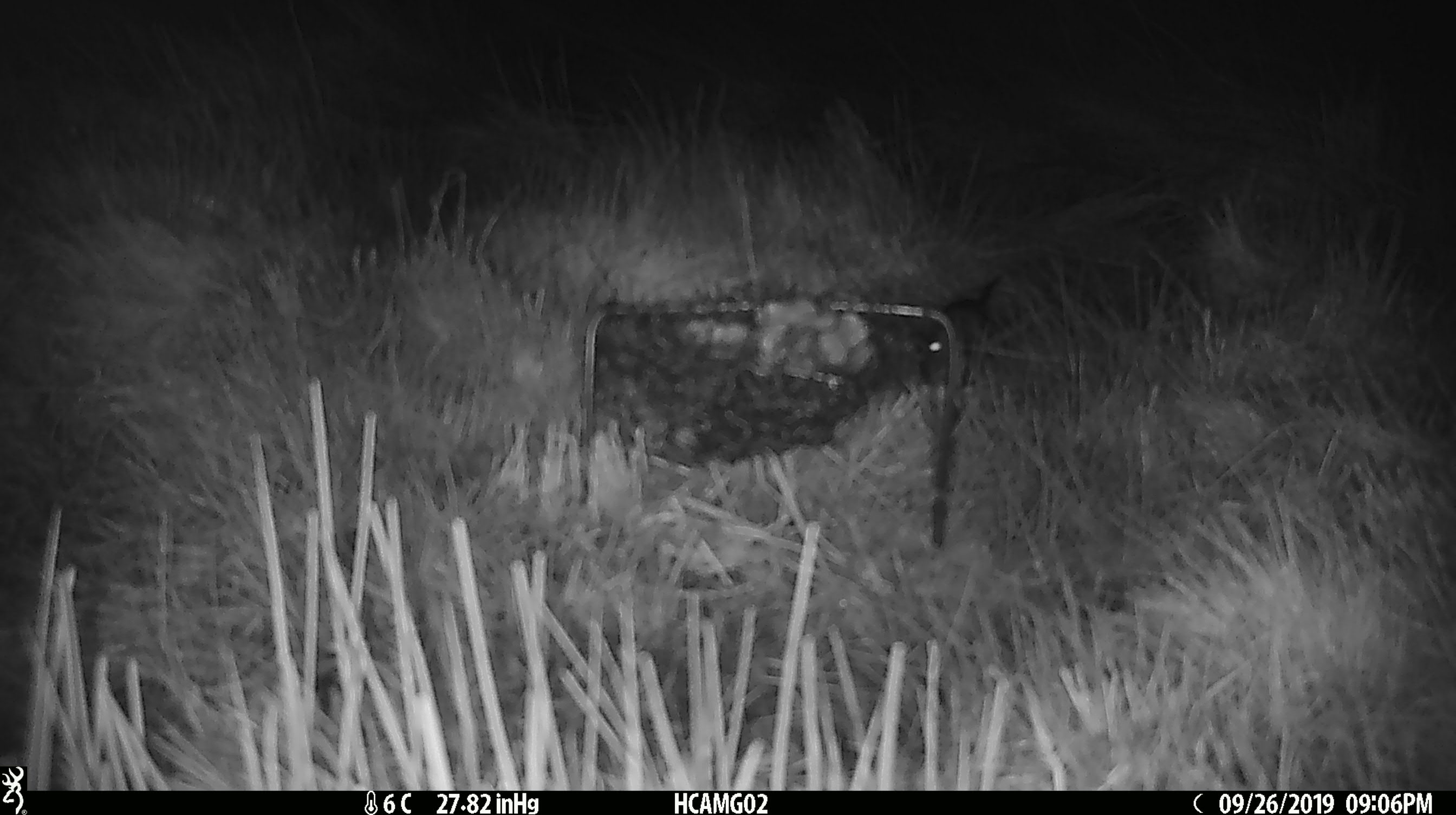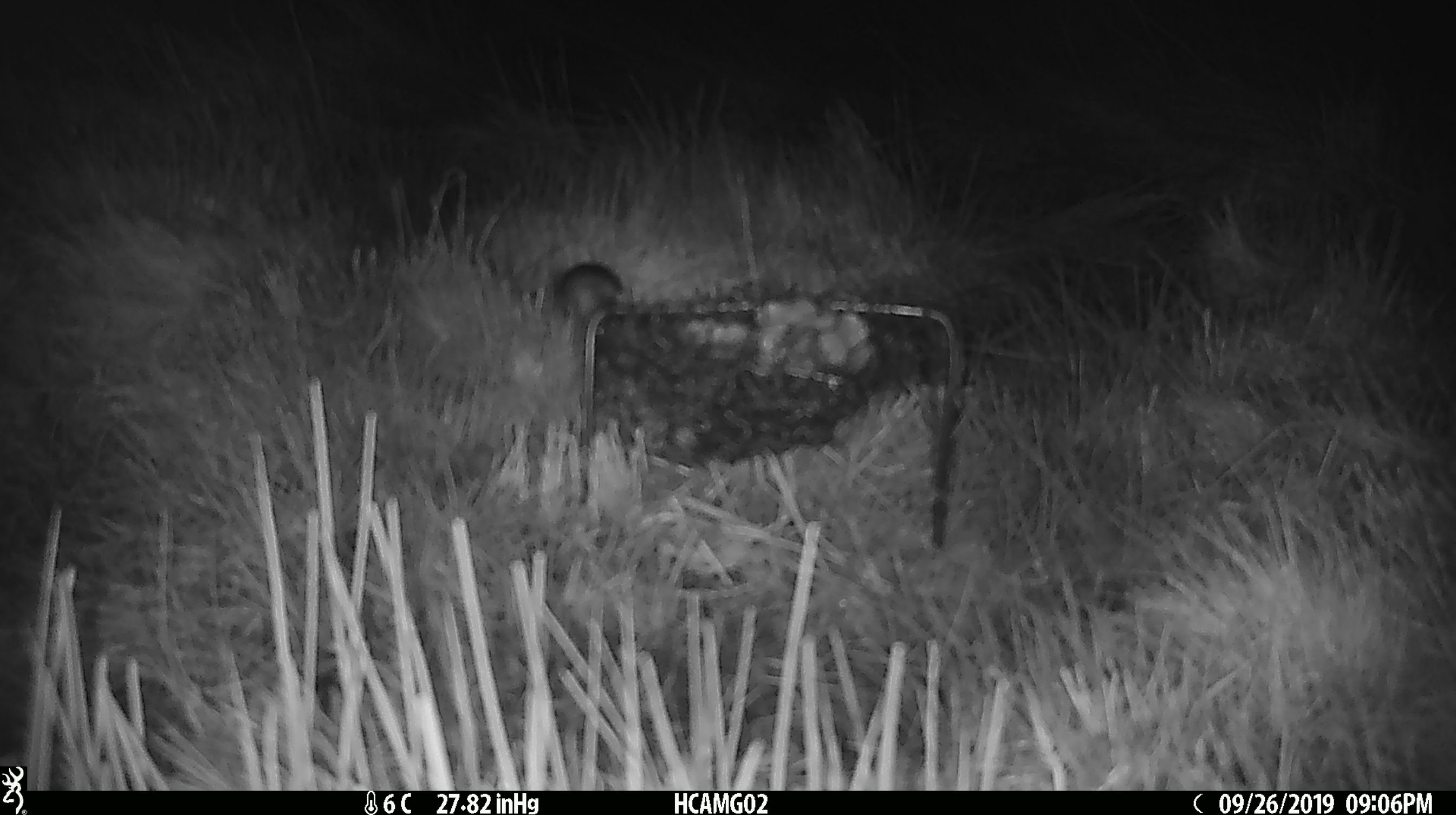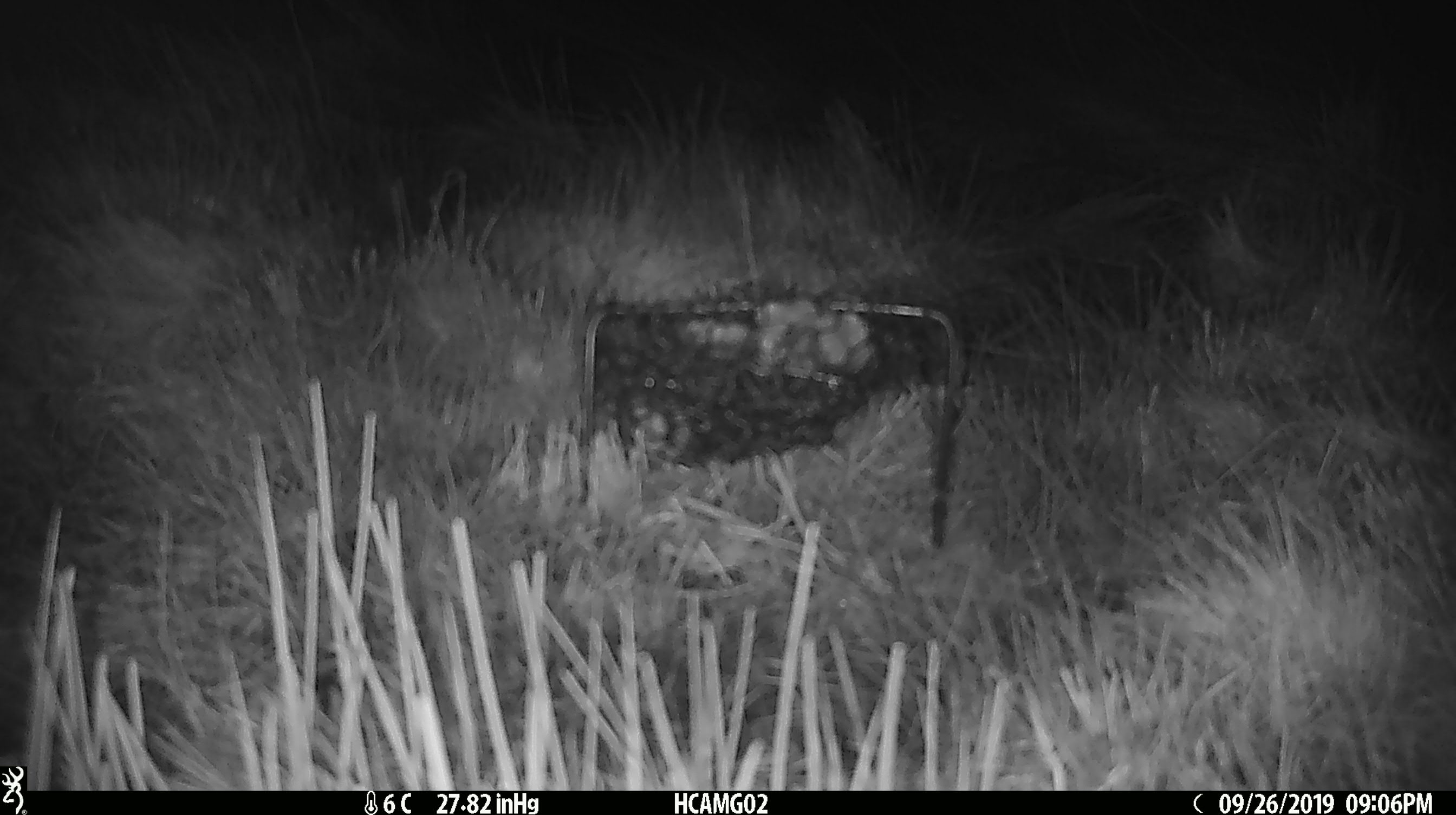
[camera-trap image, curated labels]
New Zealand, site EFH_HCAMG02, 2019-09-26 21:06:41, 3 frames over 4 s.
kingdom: Animalia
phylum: Chordata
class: Mammalia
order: Rodentia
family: Muridae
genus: Mus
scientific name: Mus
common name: mouse